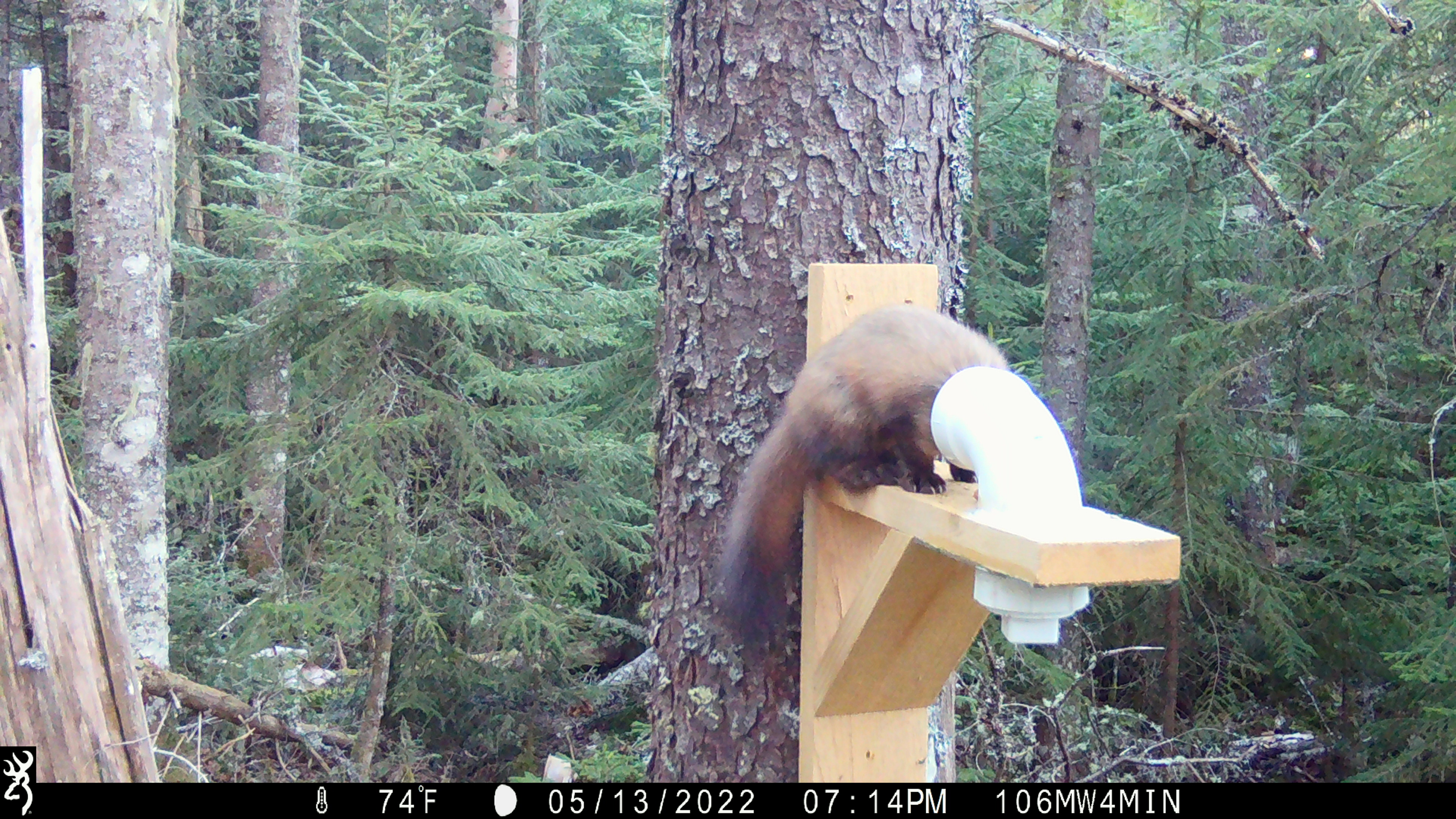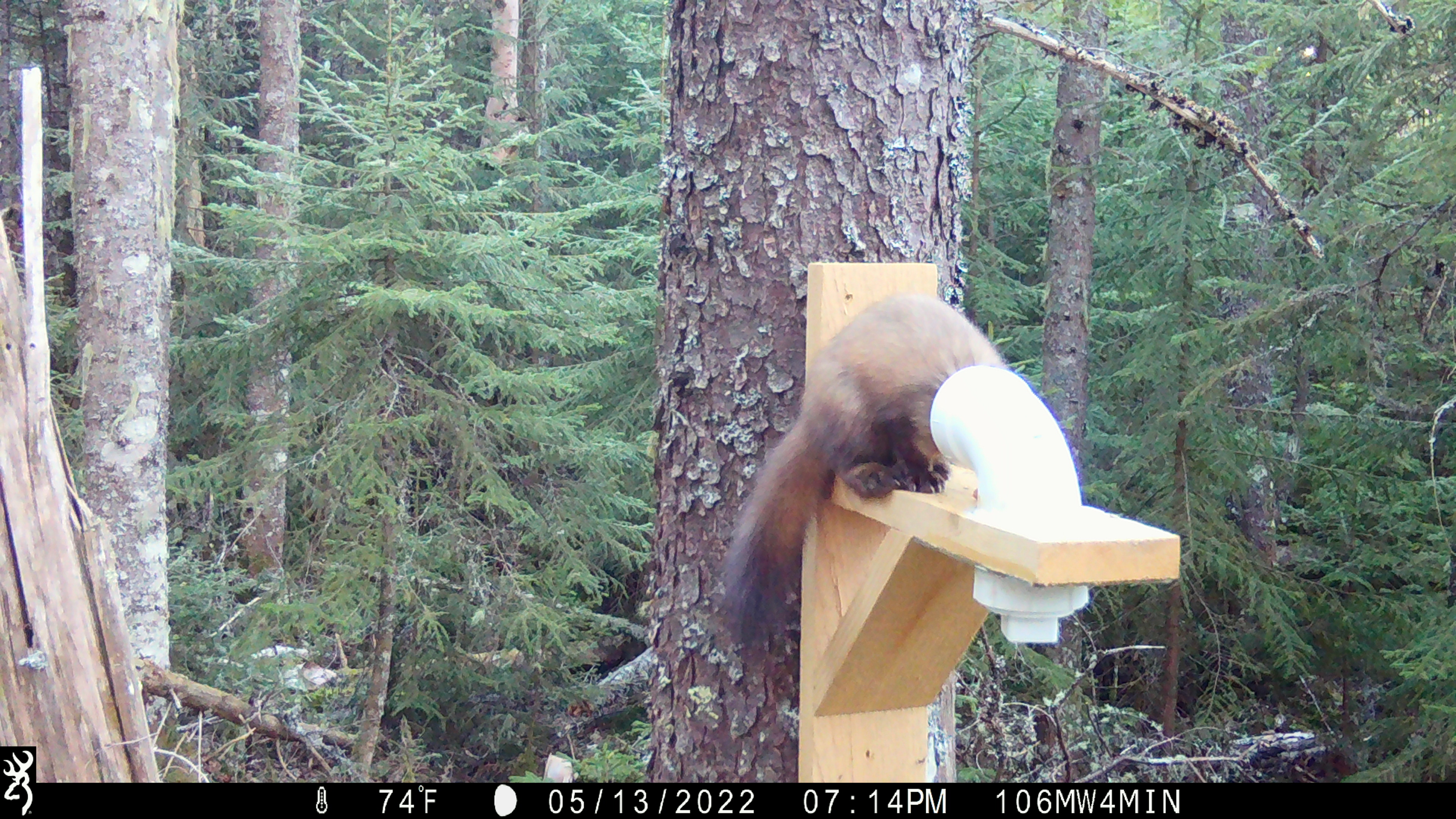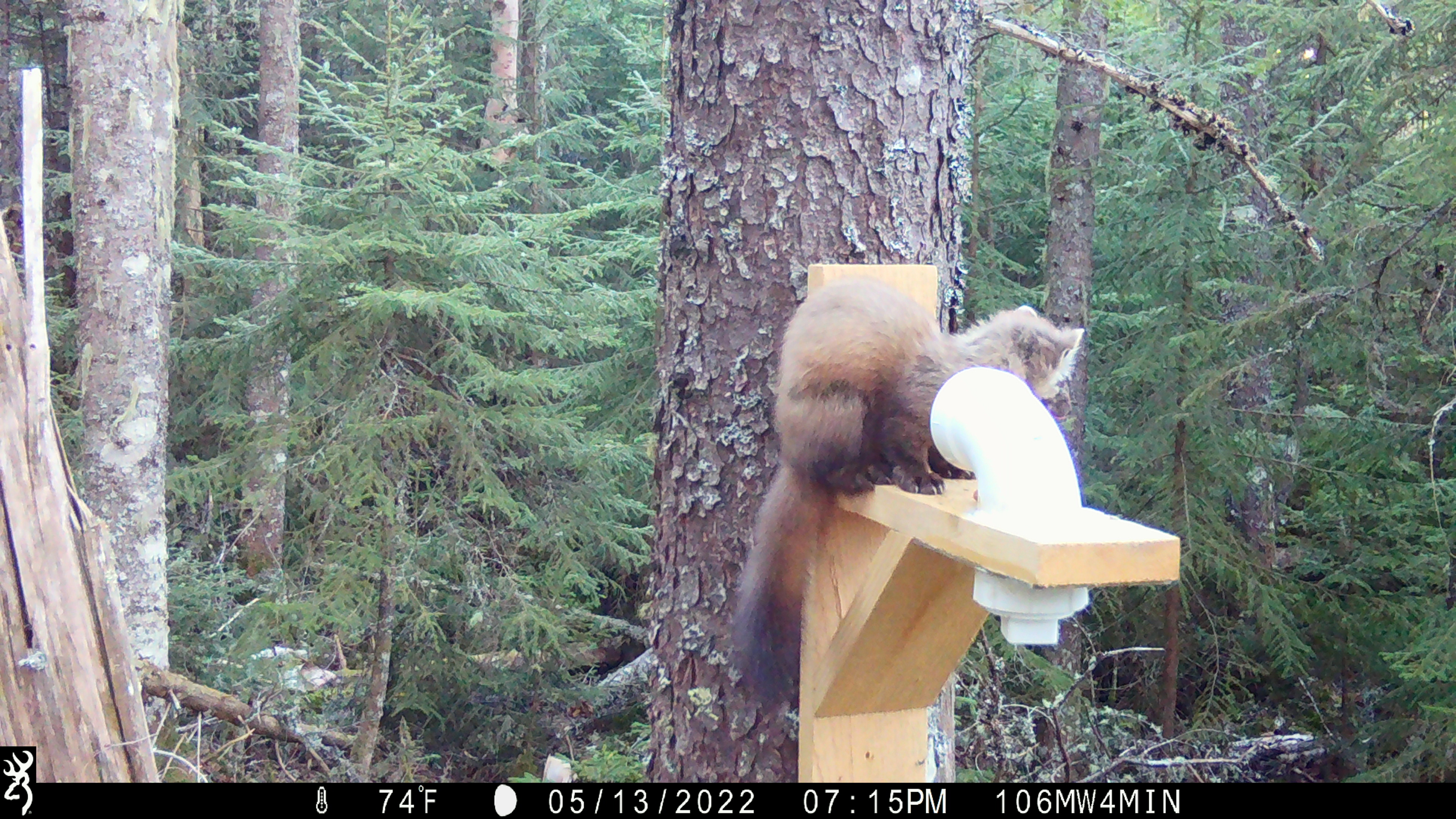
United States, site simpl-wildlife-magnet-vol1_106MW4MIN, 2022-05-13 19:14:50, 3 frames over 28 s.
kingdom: Animalia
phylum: Chordata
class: Mammalia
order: Carnivora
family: Mustelidae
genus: Martes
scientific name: Martes americana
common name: american marten